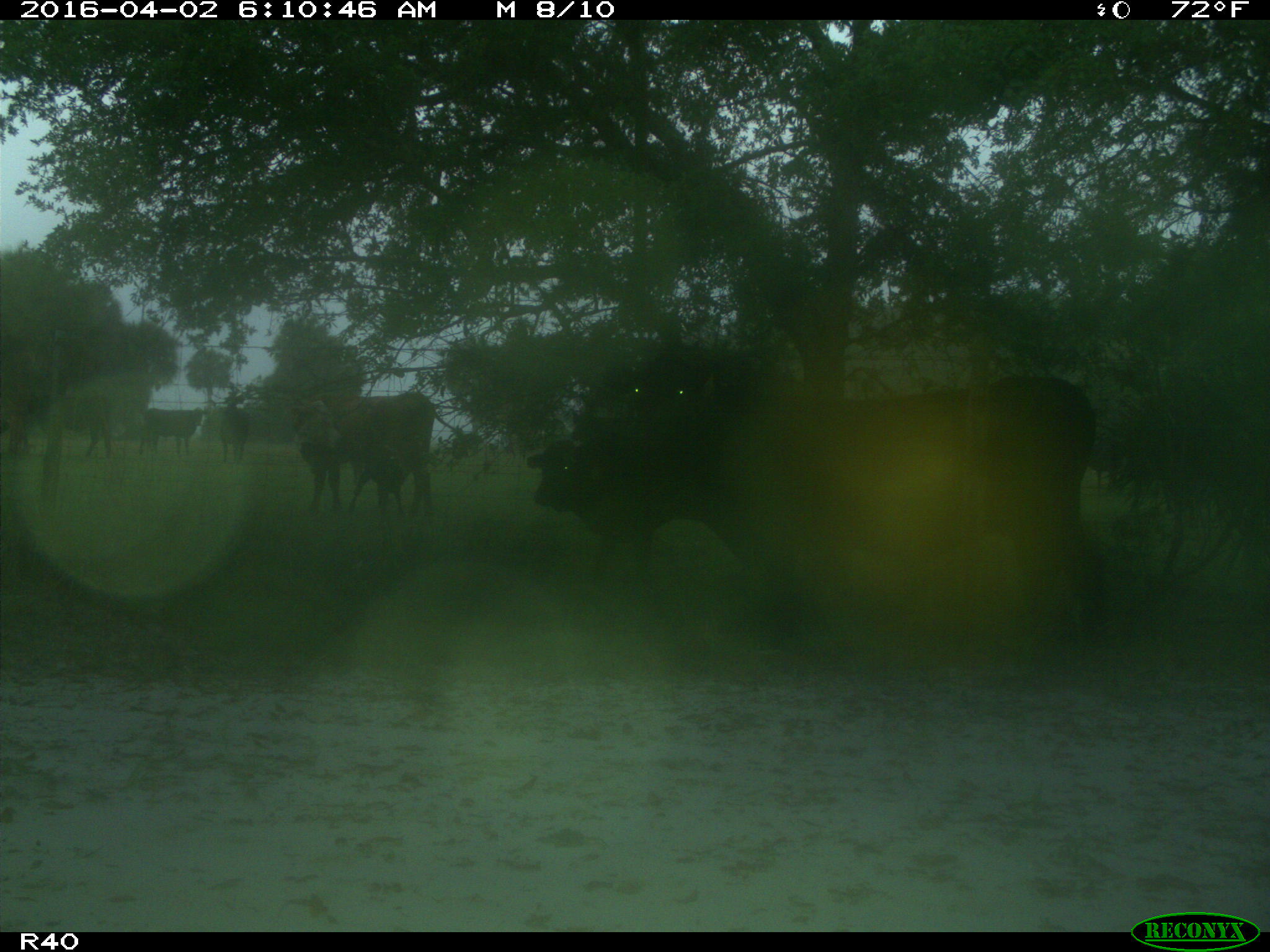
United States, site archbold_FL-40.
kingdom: Animalia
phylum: Chordata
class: Mammalia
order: Artiodactyla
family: Bovidae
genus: Bos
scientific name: Bos taurus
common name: domestic cow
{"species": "Bos taurus (domestic cow)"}